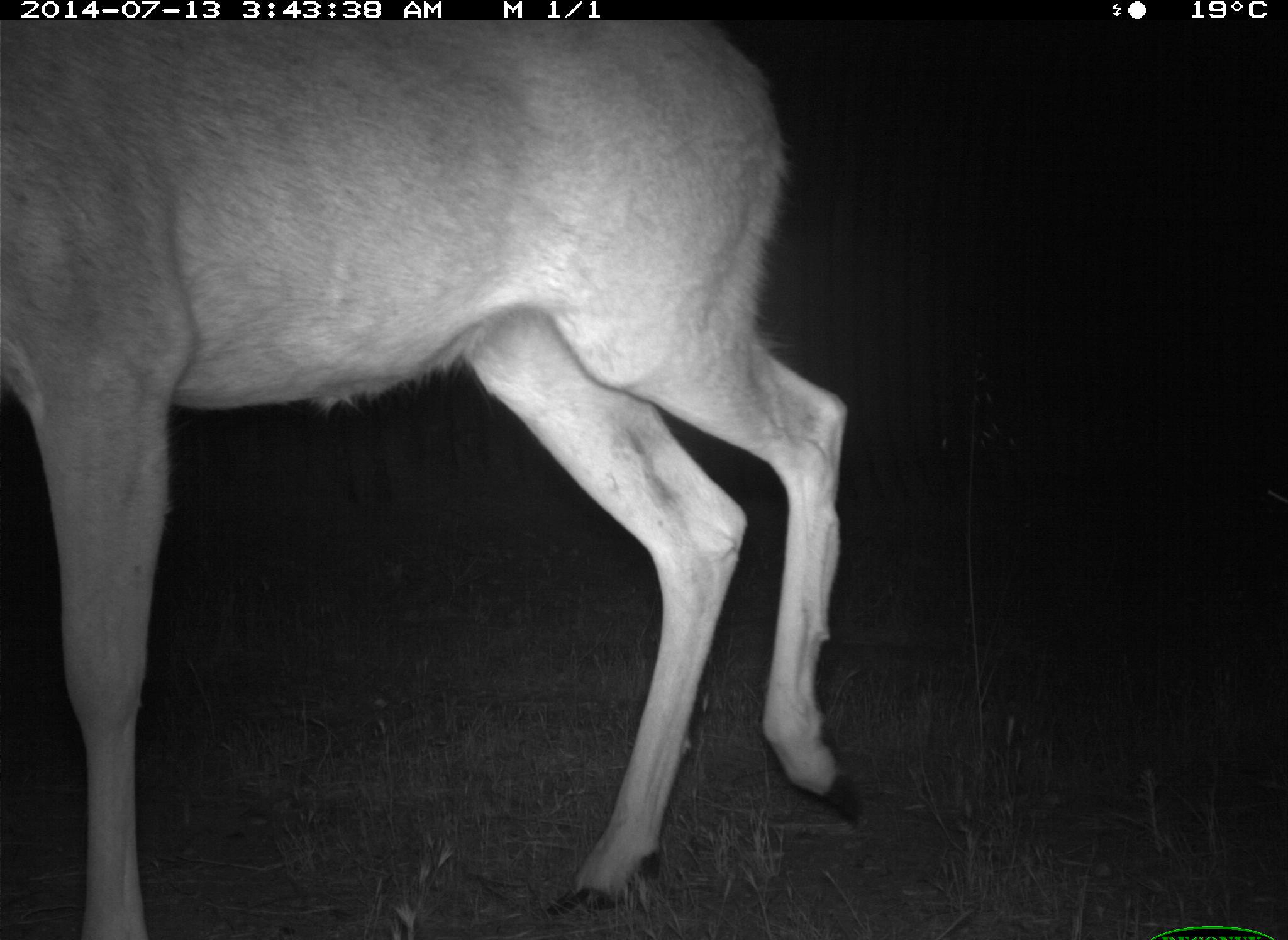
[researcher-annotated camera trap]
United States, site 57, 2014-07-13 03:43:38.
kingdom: Animalia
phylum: Chordata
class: Mammalia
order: Artiodactyla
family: Cervidae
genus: Odocoileus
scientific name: Odocoileus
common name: deer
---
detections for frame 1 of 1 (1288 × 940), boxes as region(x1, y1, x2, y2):
deer: region(0, 18, 860, 940)